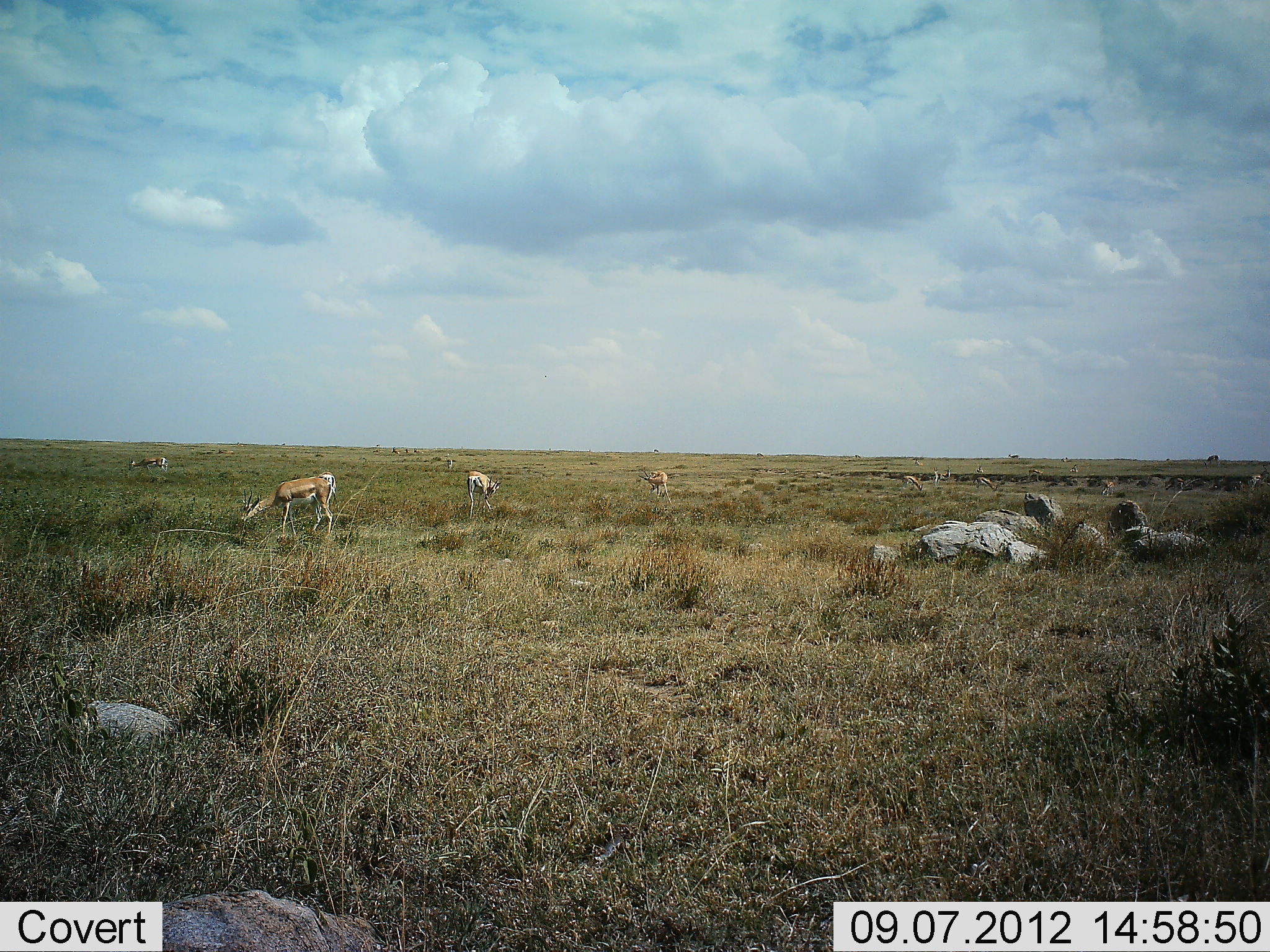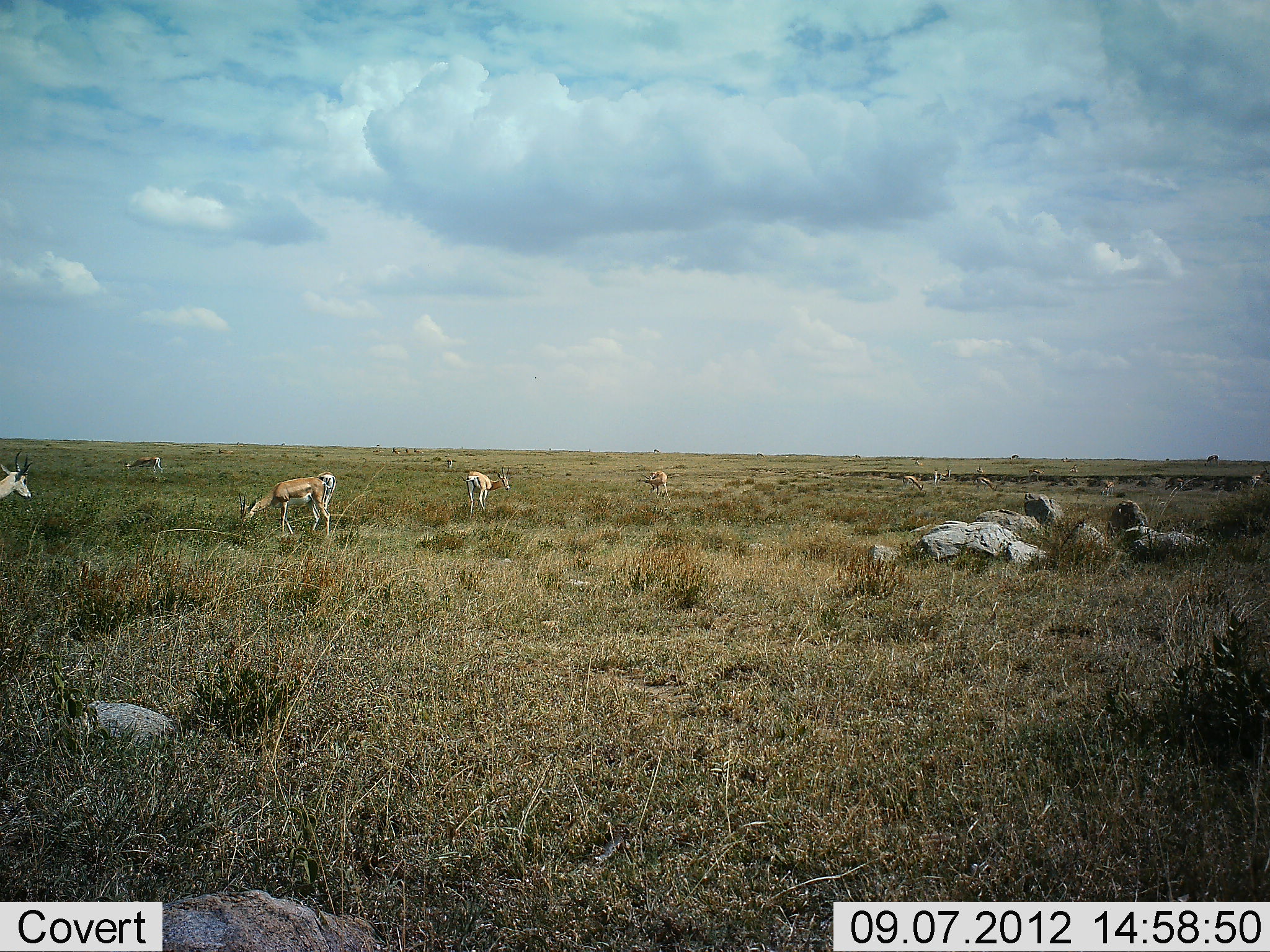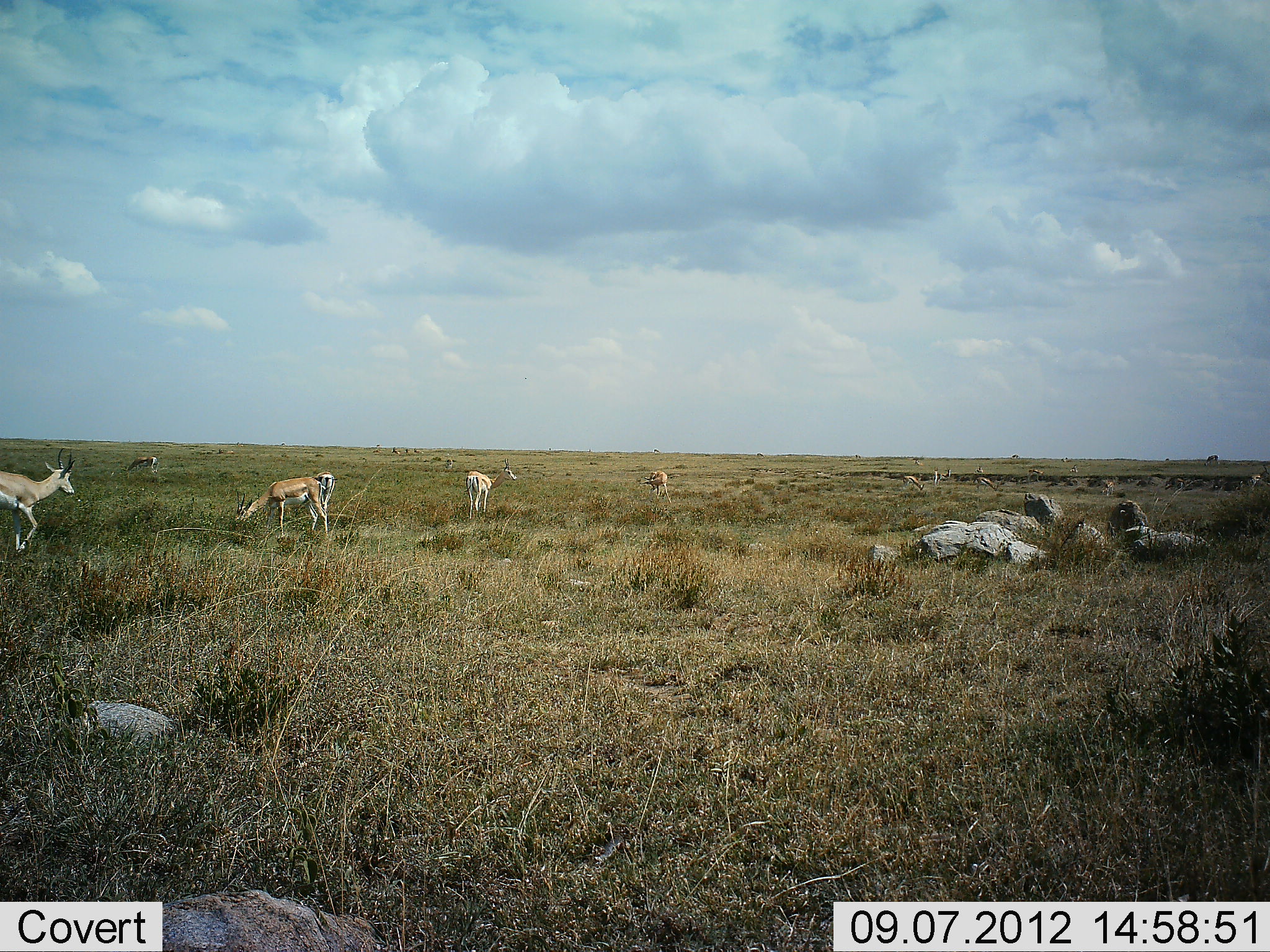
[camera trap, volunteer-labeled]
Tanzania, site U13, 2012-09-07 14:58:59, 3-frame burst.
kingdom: Animalia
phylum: Chordata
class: Mammalia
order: Artiodactyla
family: Bovidae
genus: Eudorcas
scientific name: Eudorcas thomsonii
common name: thomson's gazelle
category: gazellethomsons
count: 11-50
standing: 70%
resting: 0%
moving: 70%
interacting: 0%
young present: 0%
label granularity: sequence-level